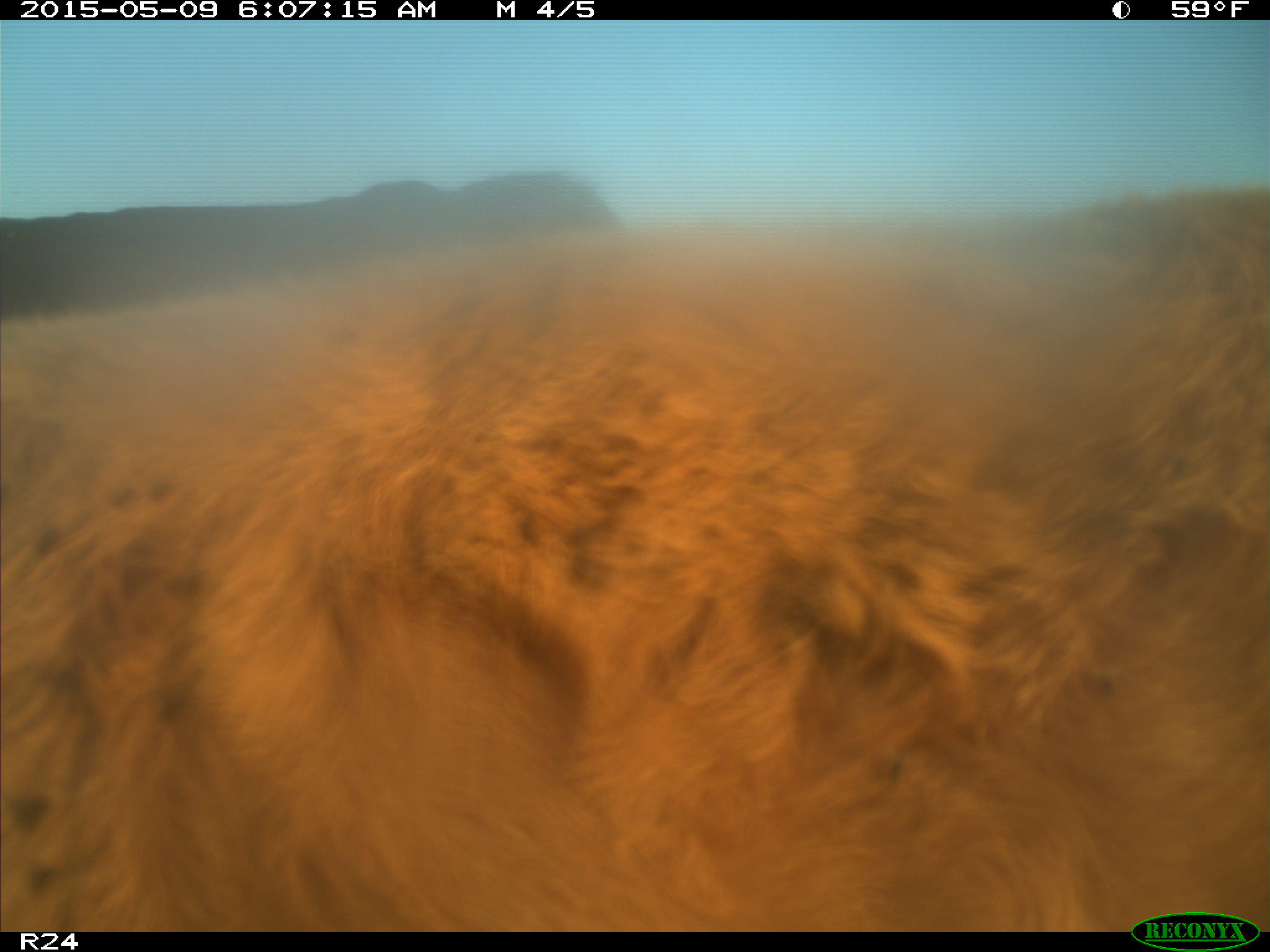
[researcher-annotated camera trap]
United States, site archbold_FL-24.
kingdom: Animalia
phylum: Chordata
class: Mammalia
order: Artiodactyla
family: Bovidae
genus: Bos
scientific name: Bos taurus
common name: domestic cow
Bos taurus (domestic cow).